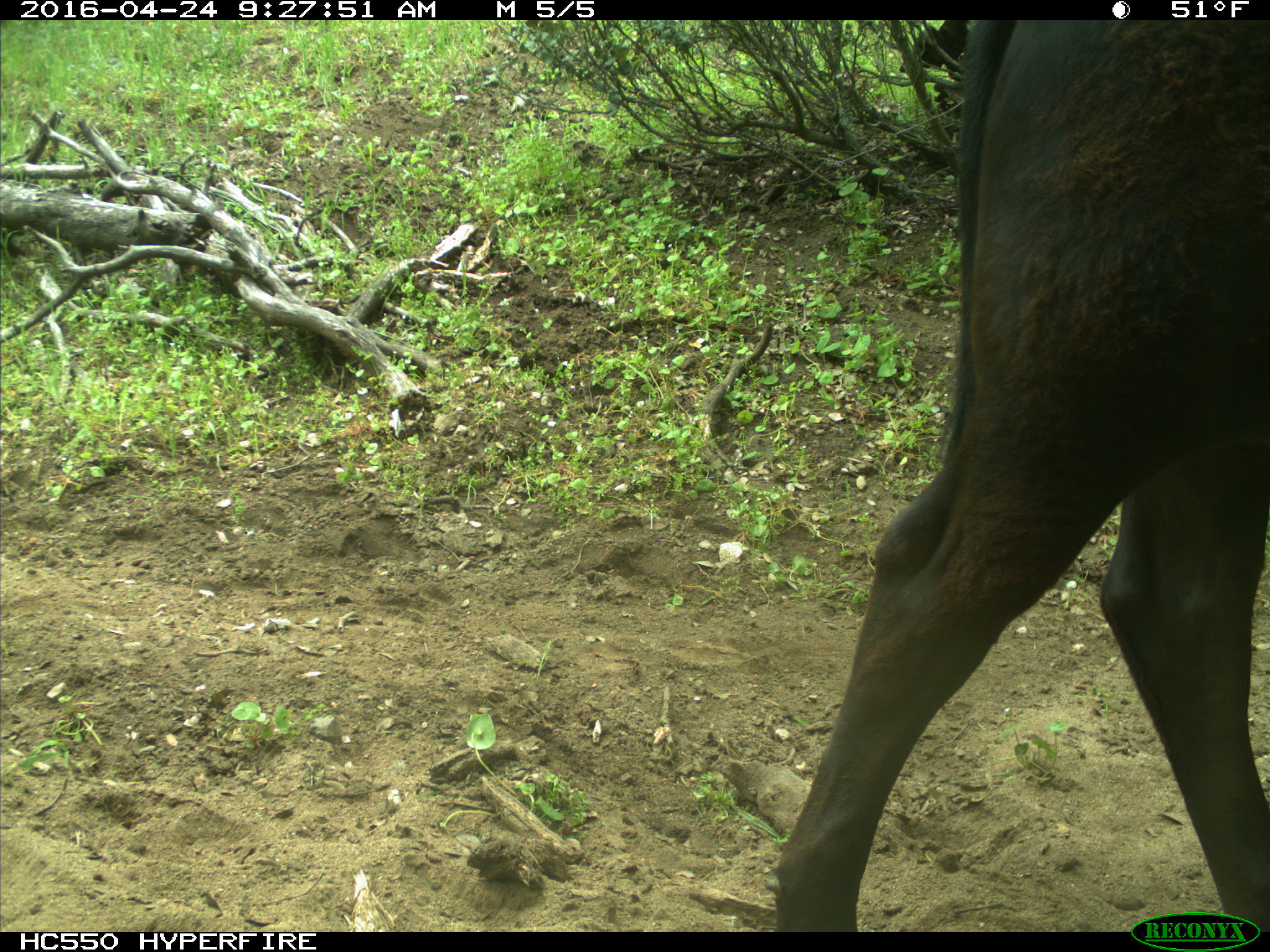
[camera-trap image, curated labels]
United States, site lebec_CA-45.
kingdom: Animalia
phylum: Chordata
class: Mammalia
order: Artiodactyla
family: Bovidae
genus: Bos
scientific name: Bos taurus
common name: domestic cow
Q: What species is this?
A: Bos taurus (domestic cow).